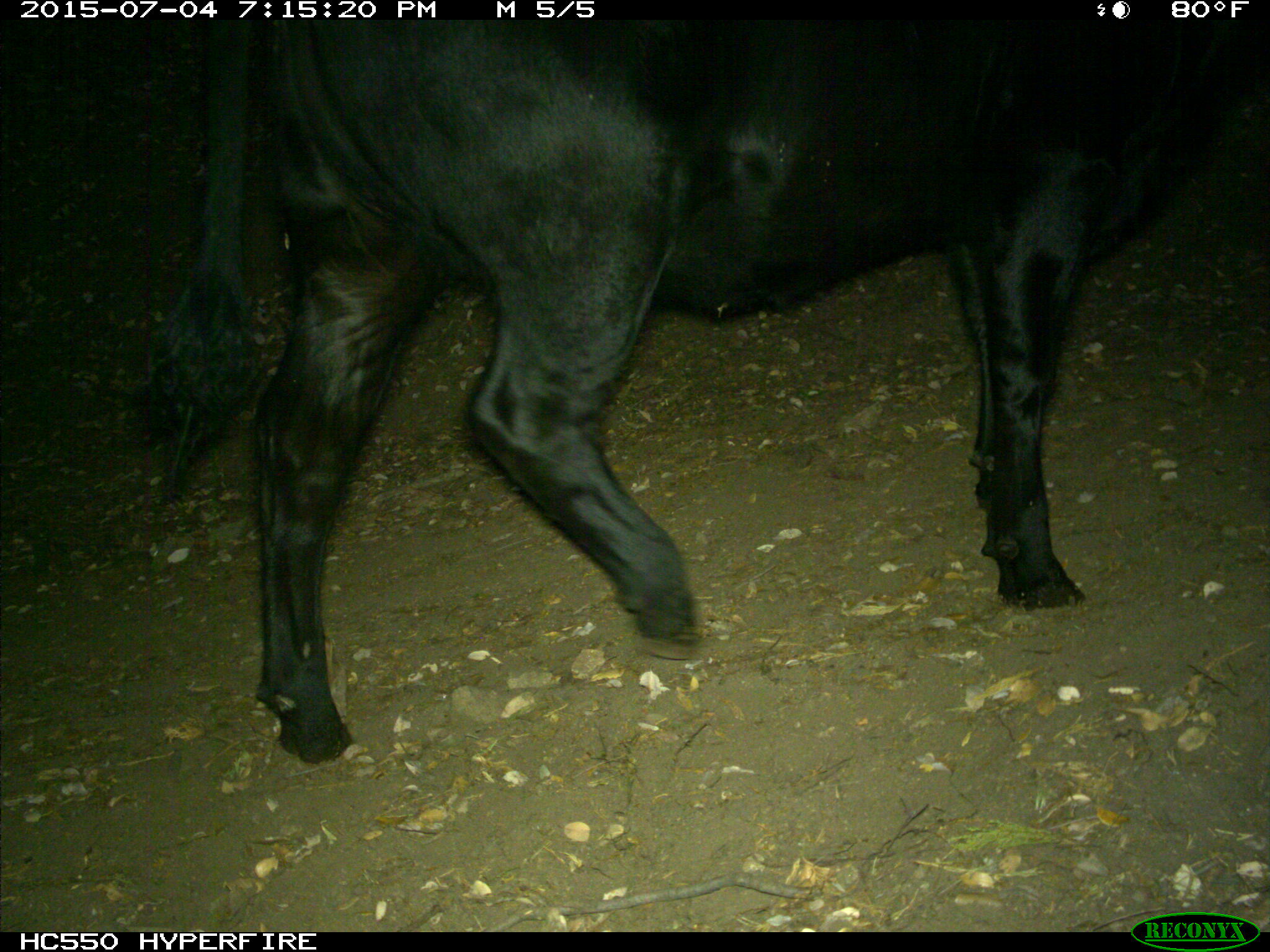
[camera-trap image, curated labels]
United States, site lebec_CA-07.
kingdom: Animalia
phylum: Chordata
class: Mammalia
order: Artiodactyla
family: Bovidae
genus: Bos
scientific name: Bos taurus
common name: domestic cow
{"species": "Bos taurus (domestic cow)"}